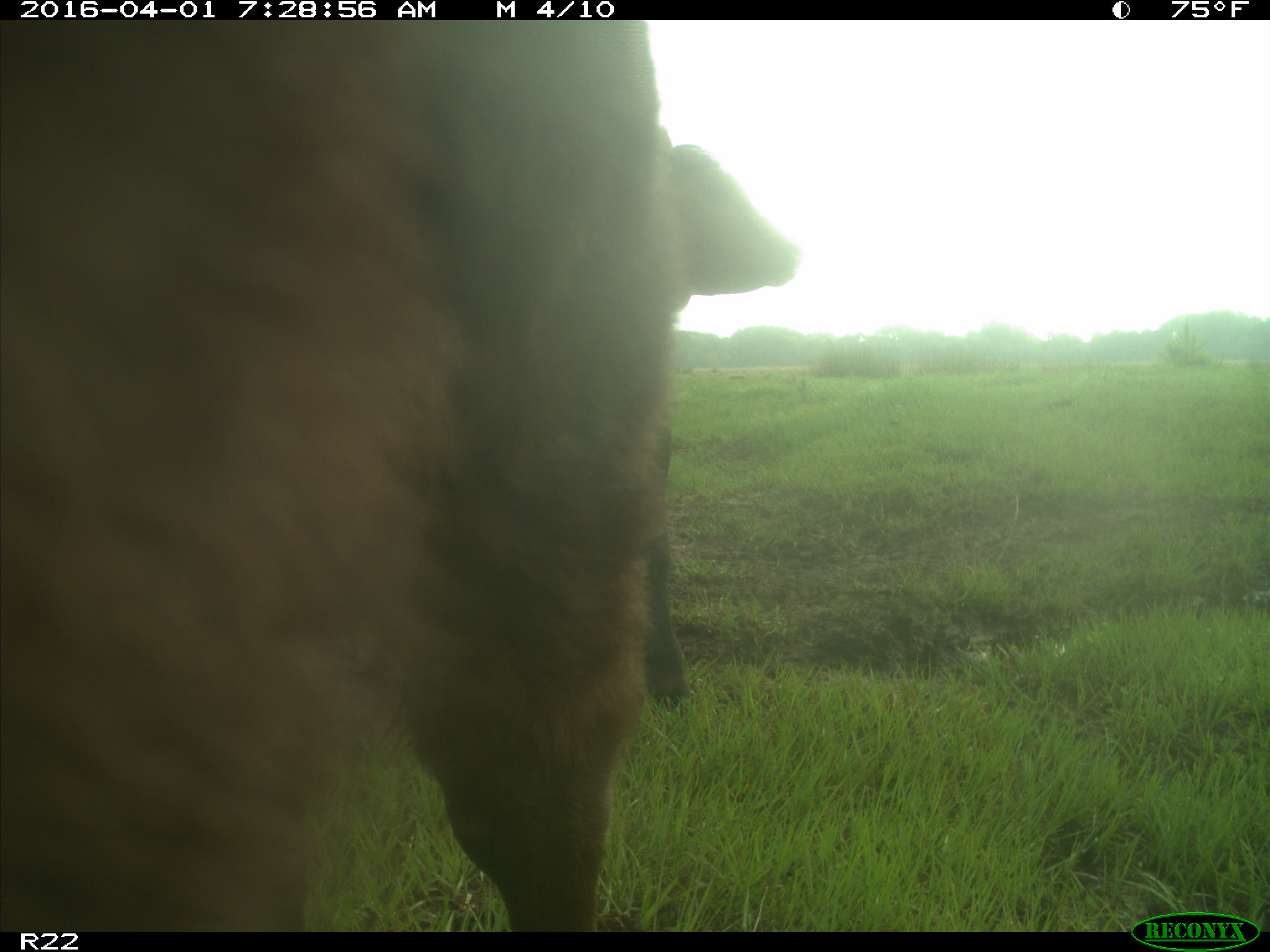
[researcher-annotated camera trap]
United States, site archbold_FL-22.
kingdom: Animalia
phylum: Chordata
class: Mammalia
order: Artiodactyla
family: Bovidae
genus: Bos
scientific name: Bos taurus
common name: domestic cow